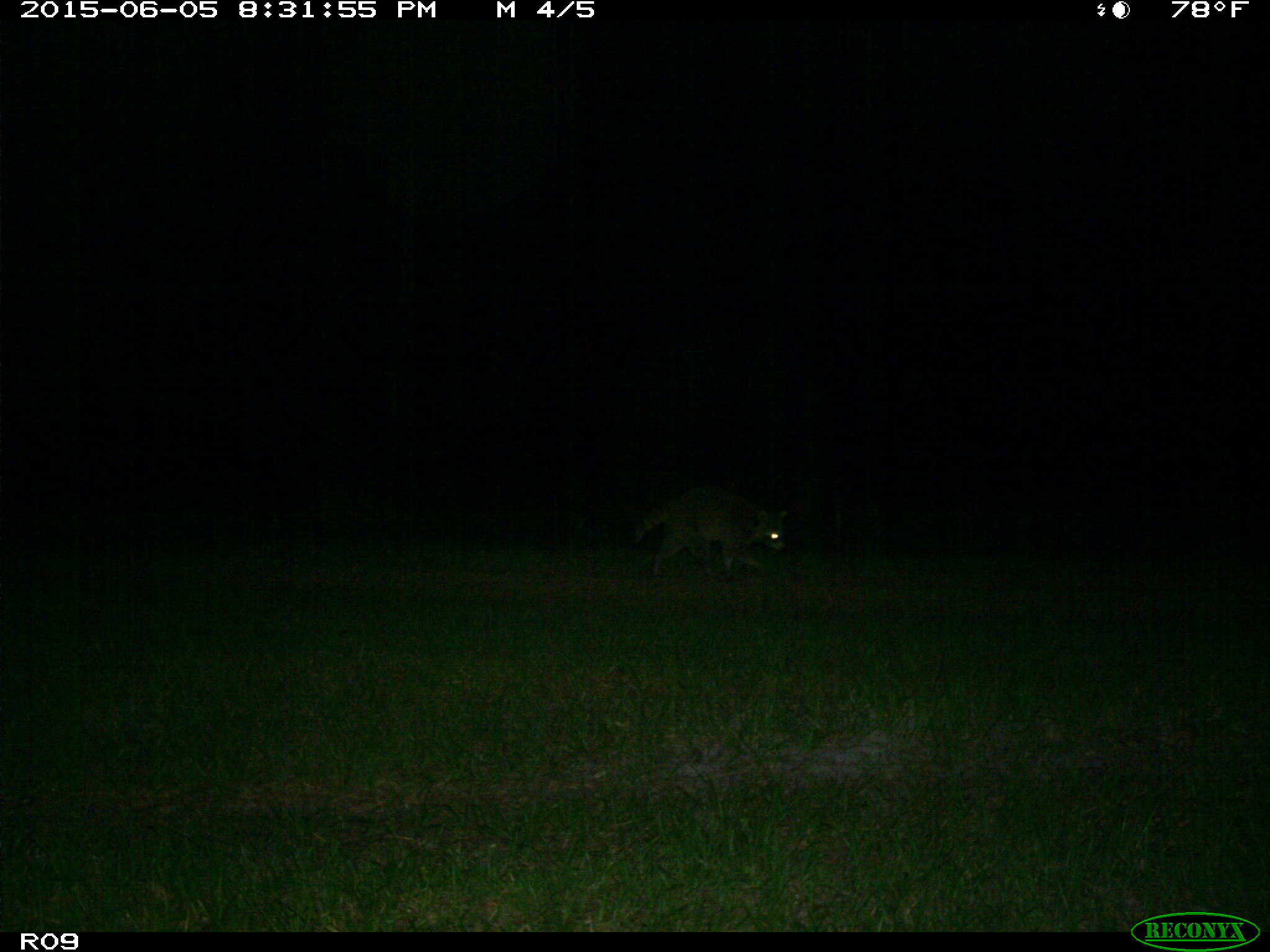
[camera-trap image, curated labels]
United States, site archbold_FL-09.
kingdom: Animalia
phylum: Chordata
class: Mammalia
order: Carnivora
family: Procyonidae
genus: Procyon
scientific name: Procyon lotor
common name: common raccoon